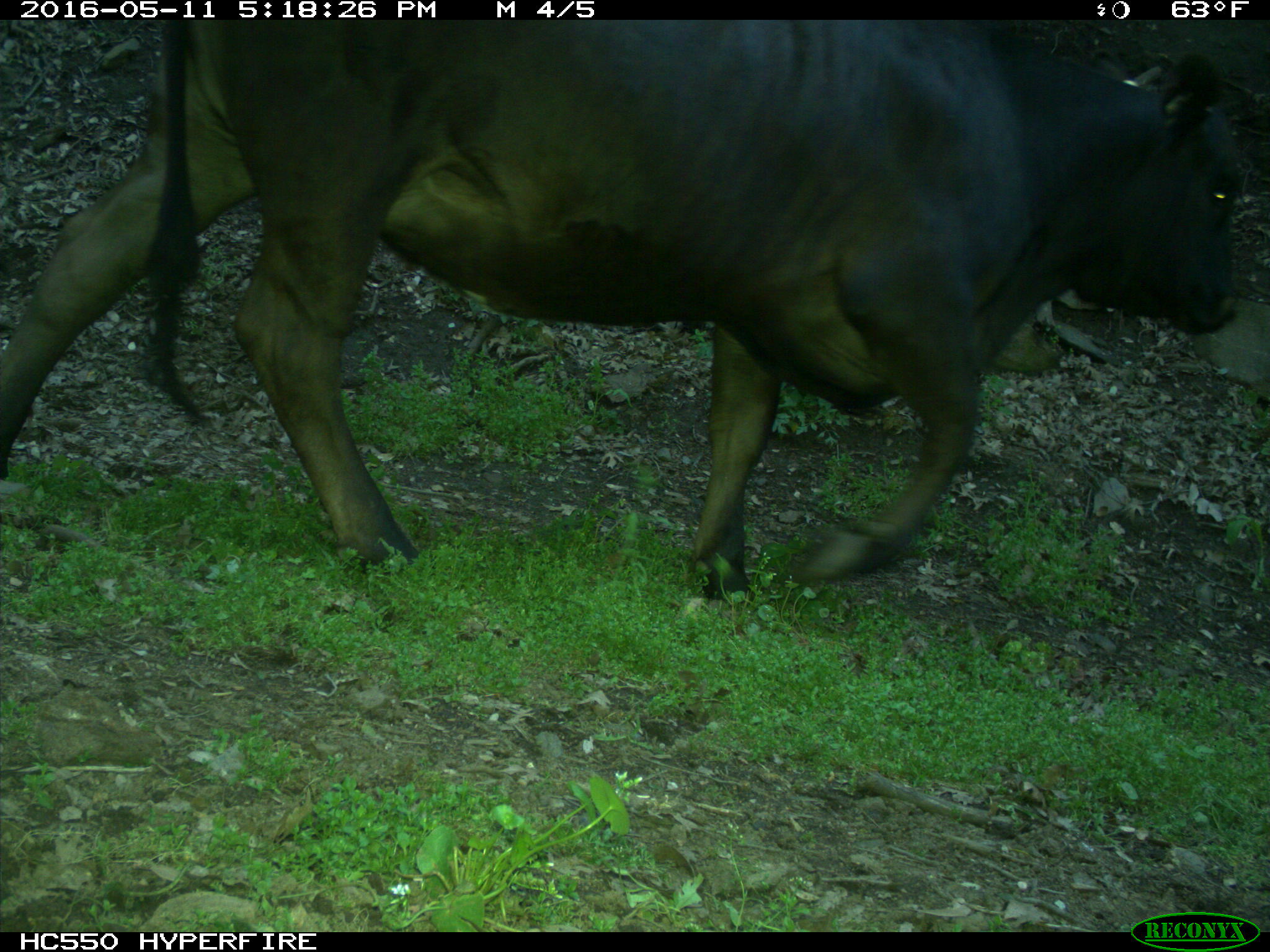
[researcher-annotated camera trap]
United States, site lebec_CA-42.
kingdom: Animalia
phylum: Chordata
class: Mammalia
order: Artiodactyla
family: Bovidae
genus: Bos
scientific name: Bos taurus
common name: domestic cow